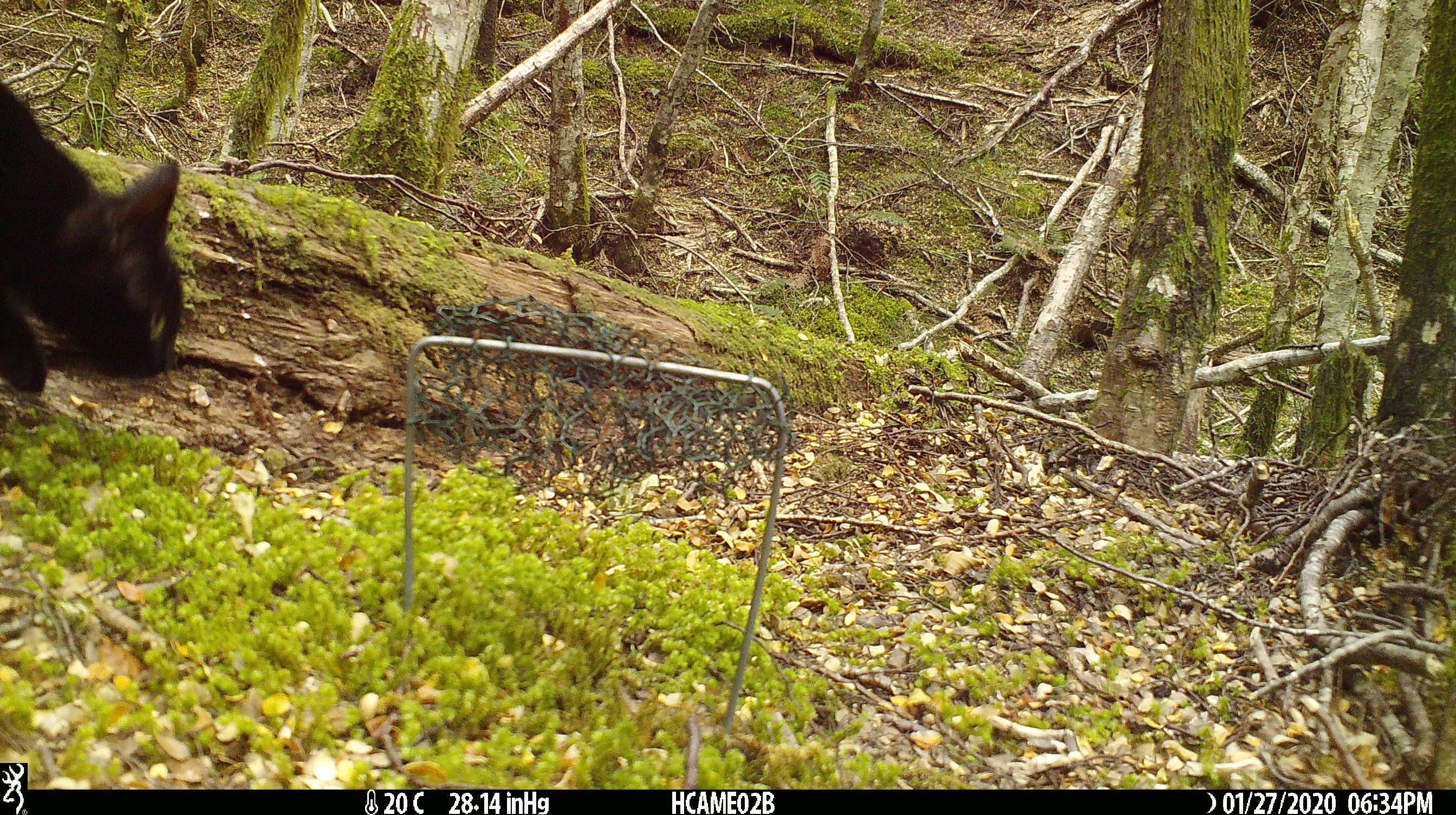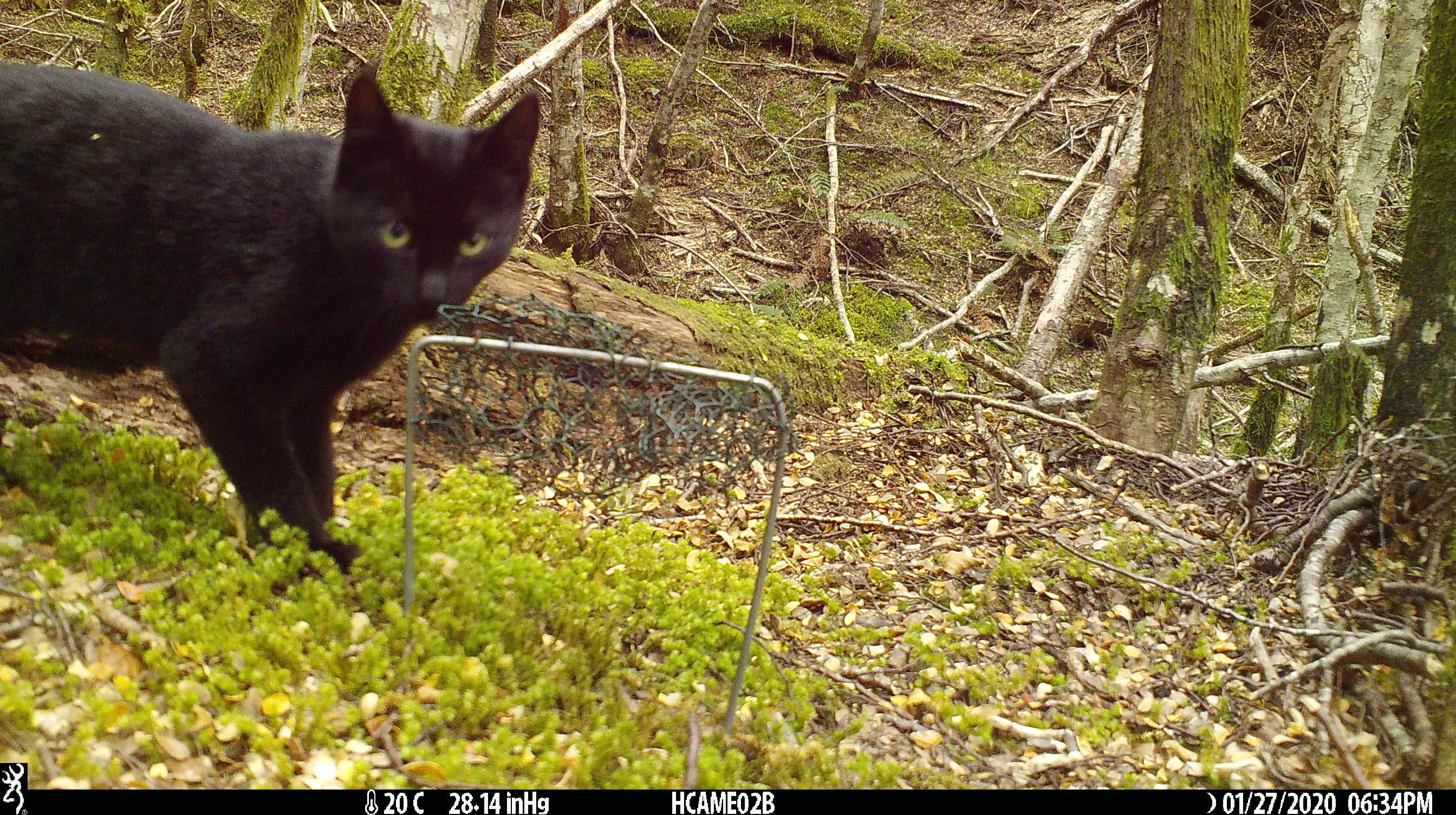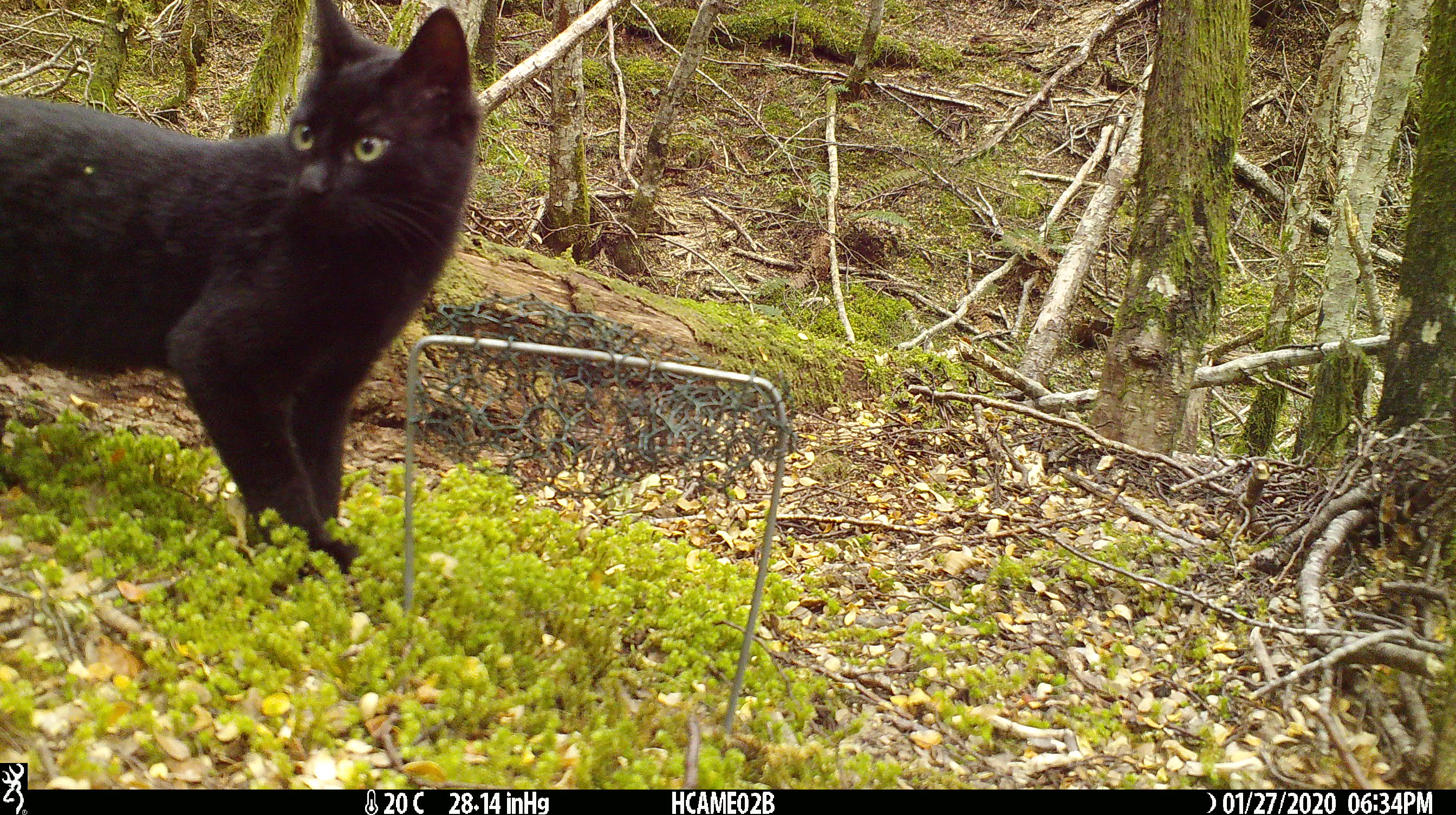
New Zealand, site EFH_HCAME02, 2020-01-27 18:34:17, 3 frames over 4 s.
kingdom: Animalia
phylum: Chordata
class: Mammalia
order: Carnivora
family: Felidae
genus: Felis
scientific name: Felis catus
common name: domestic cat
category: cat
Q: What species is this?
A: Cat (domestic cat) (Felis catus).